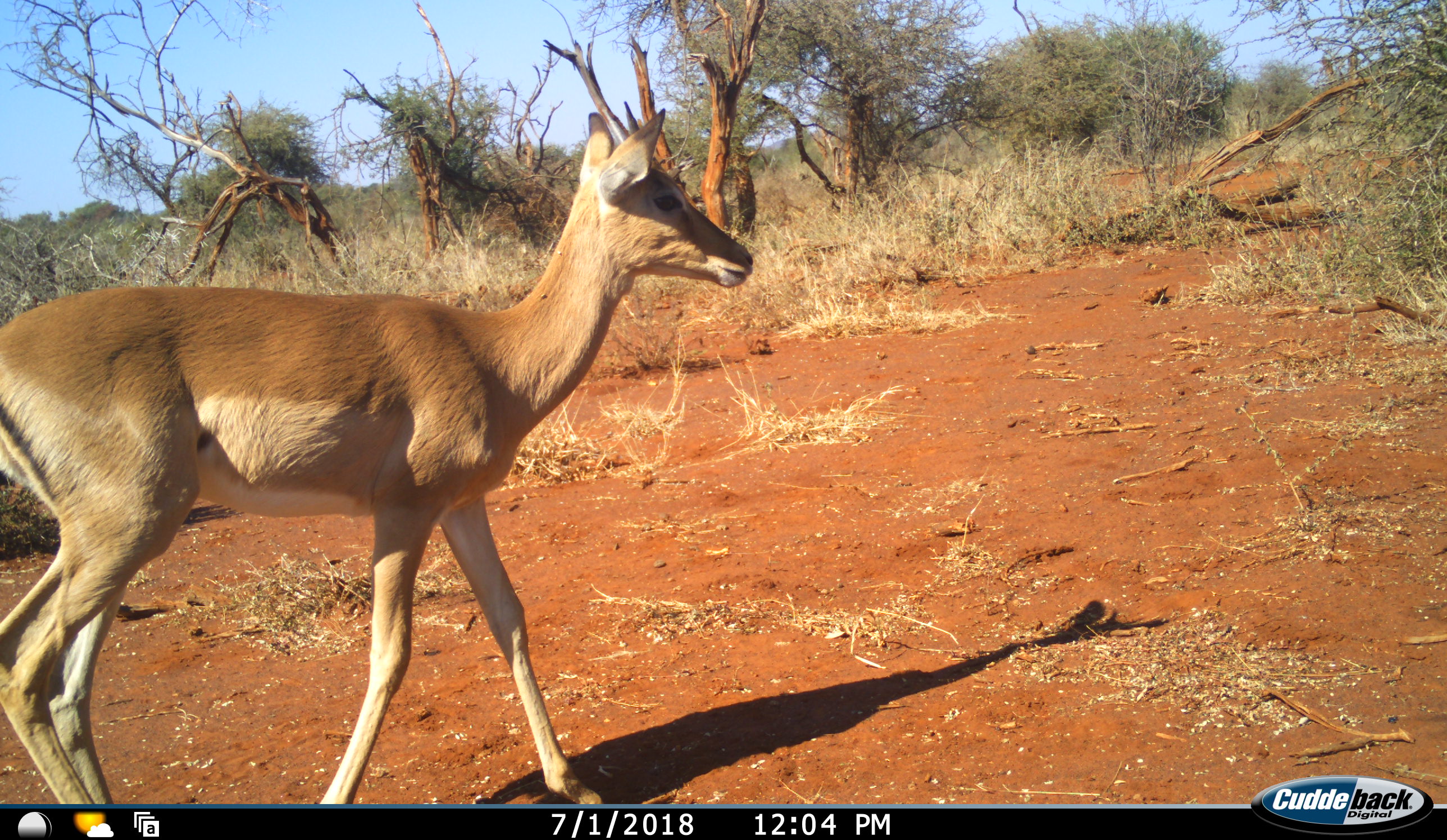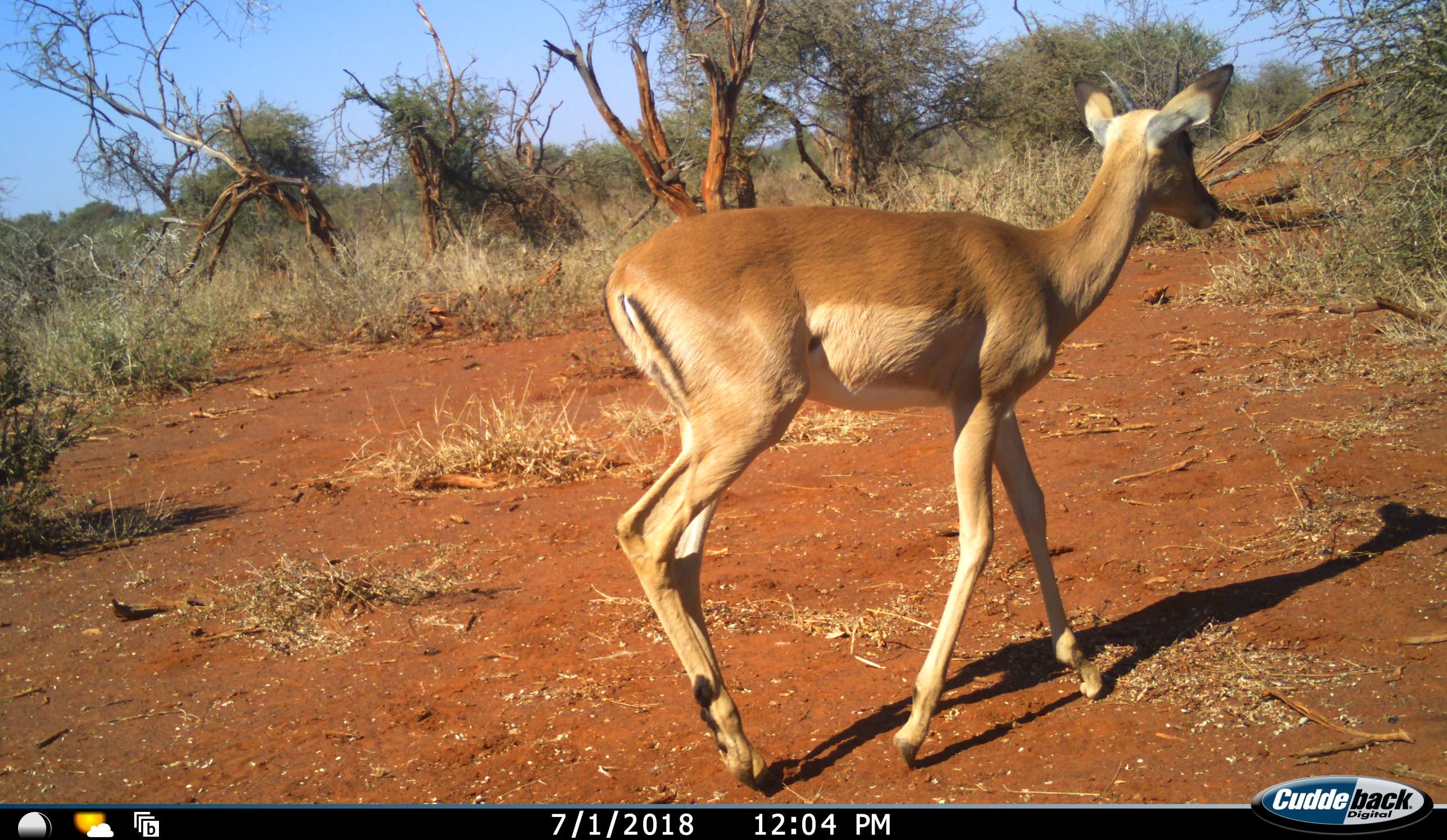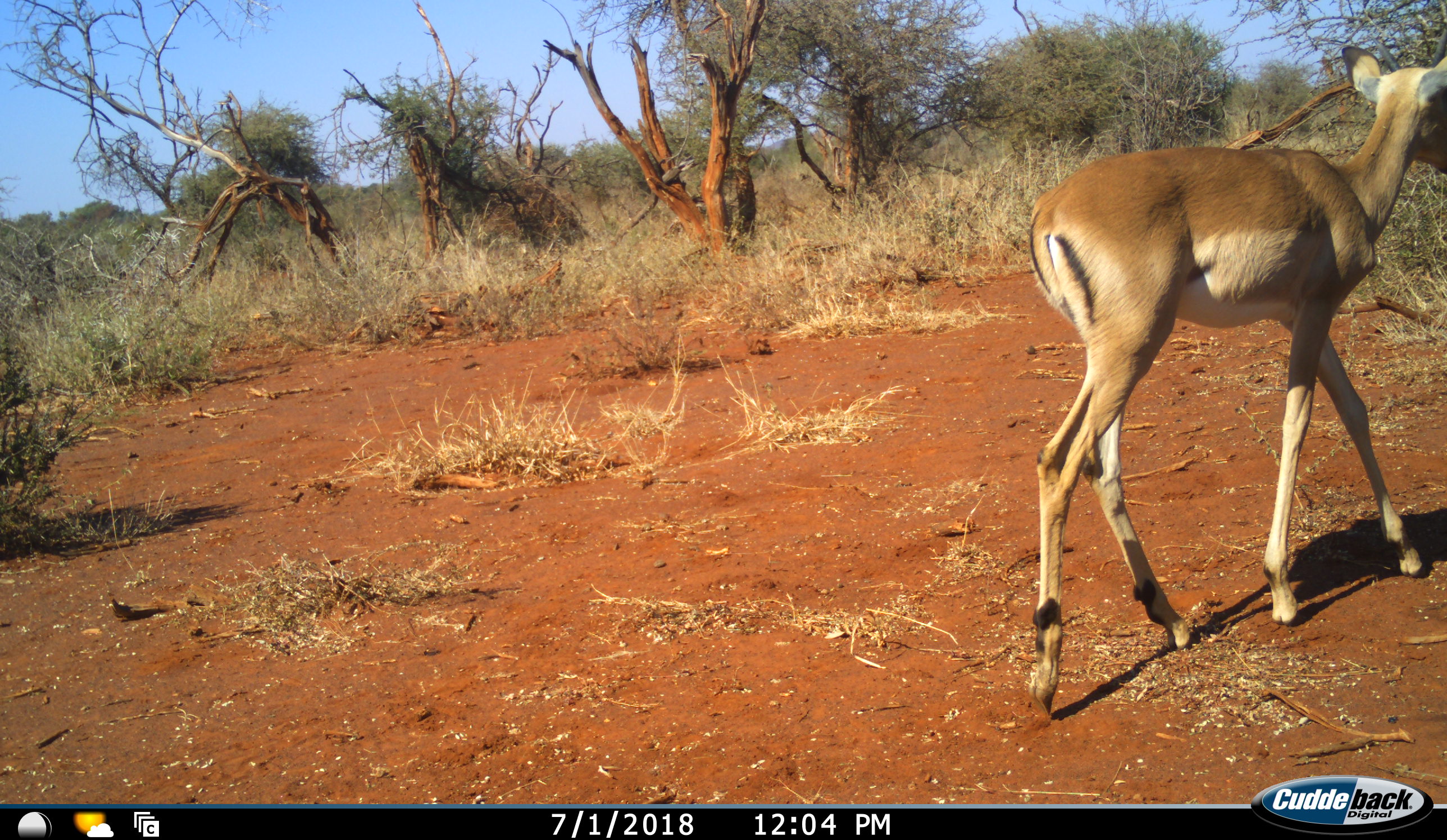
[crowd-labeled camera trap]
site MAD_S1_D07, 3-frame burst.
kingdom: Animalia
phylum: Chordata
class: Mammalia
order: Artiodactyla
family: Bovidae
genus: Aepyceros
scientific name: Aepyceros melampus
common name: impala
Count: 1.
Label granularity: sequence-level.